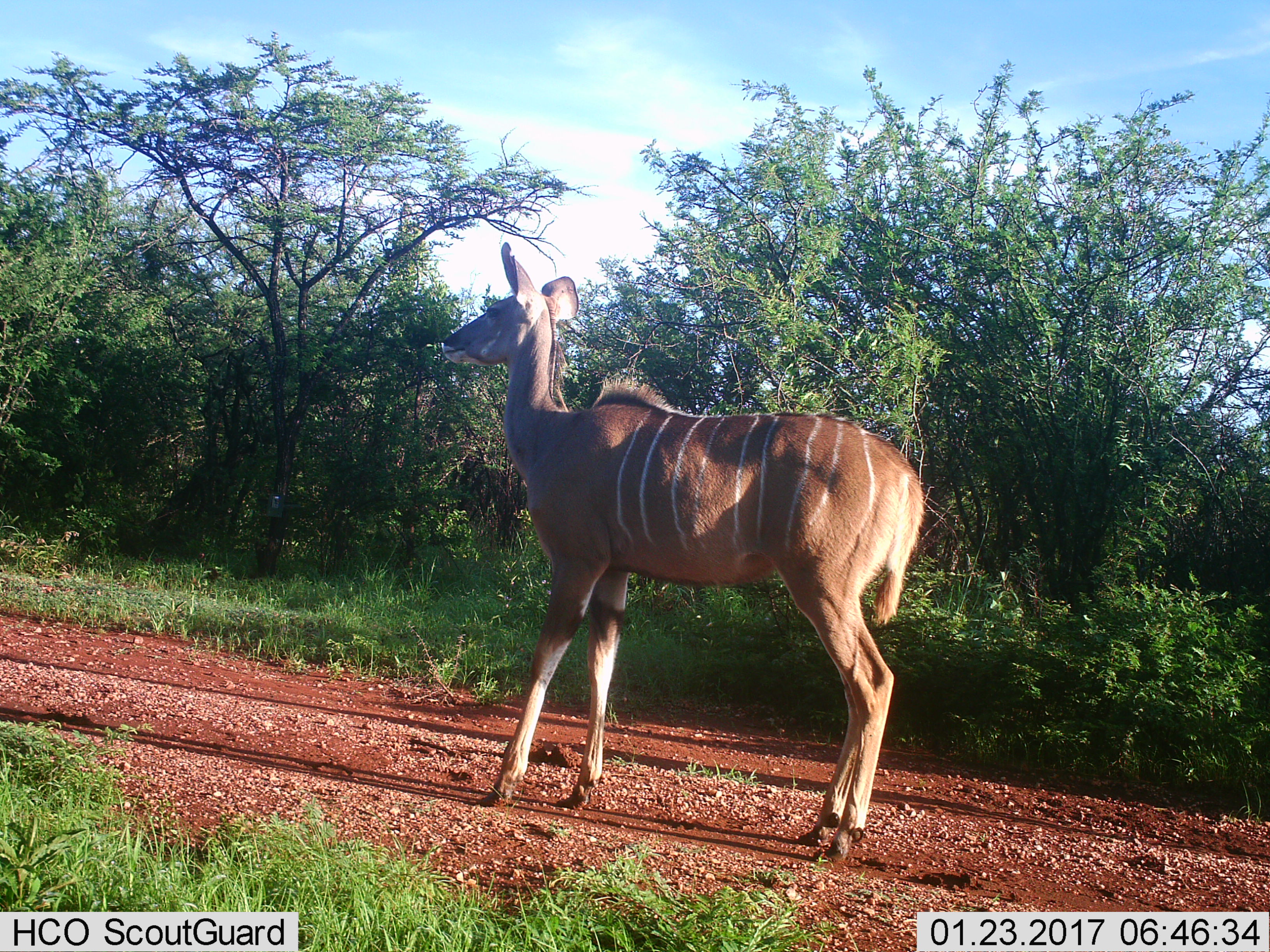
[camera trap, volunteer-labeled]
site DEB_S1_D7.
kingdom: Animalia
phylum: Chordata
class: Mammalia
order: Artiodactyla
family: Bovidae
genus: Tragelaphus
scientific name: Tragelaphus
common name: kudu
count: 1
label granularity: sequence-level